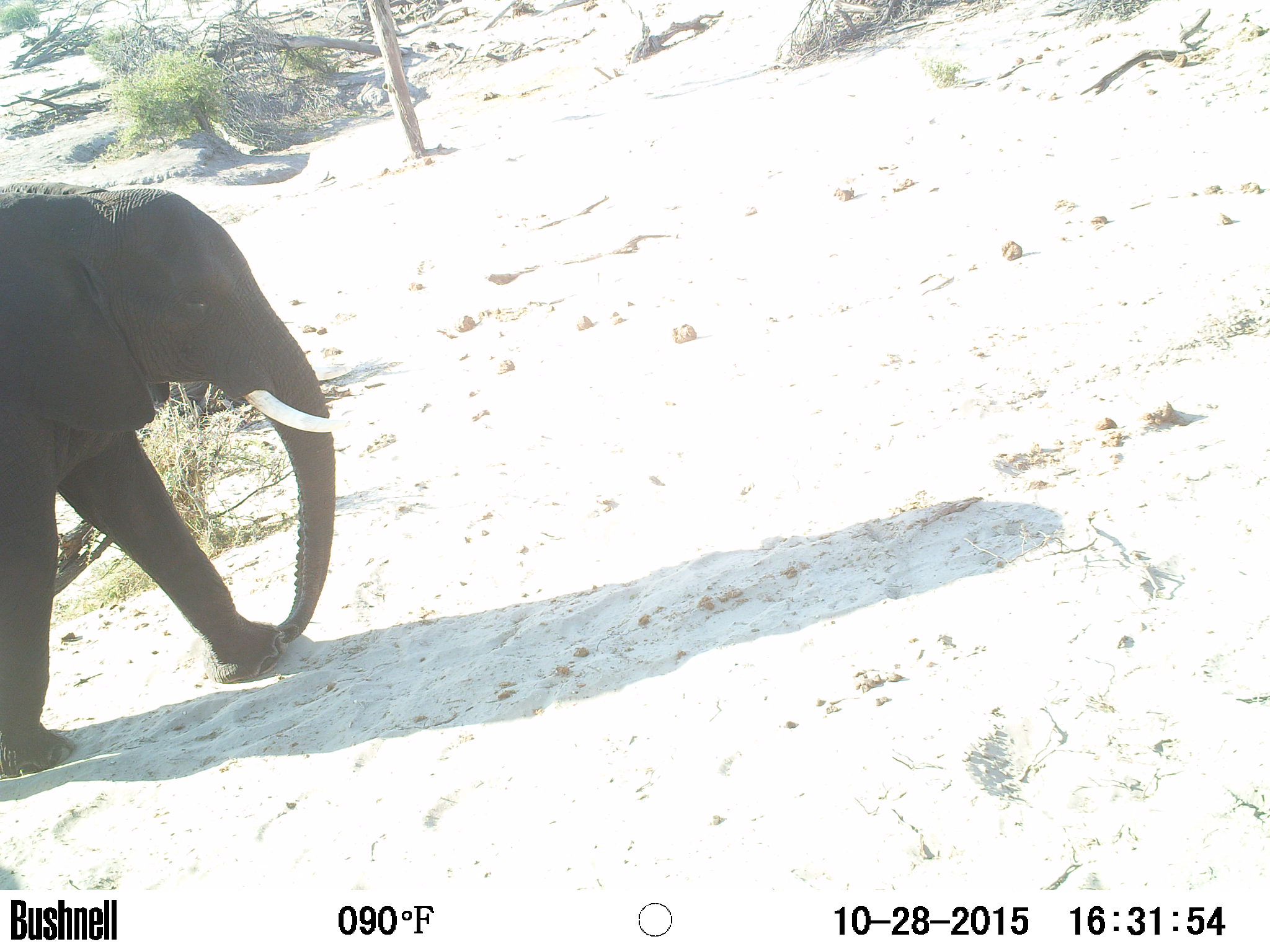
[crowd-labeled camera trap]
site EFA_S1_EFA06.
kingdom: Animalia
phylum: Chordata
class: Mammalia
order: Proboscidea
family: Elephantidae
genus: Loxodonta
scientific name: Loxodonta africana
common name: african bush elephant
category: elephant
Elephant (african bush elephant) (Loxodonta africana), count 1. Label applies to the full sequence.